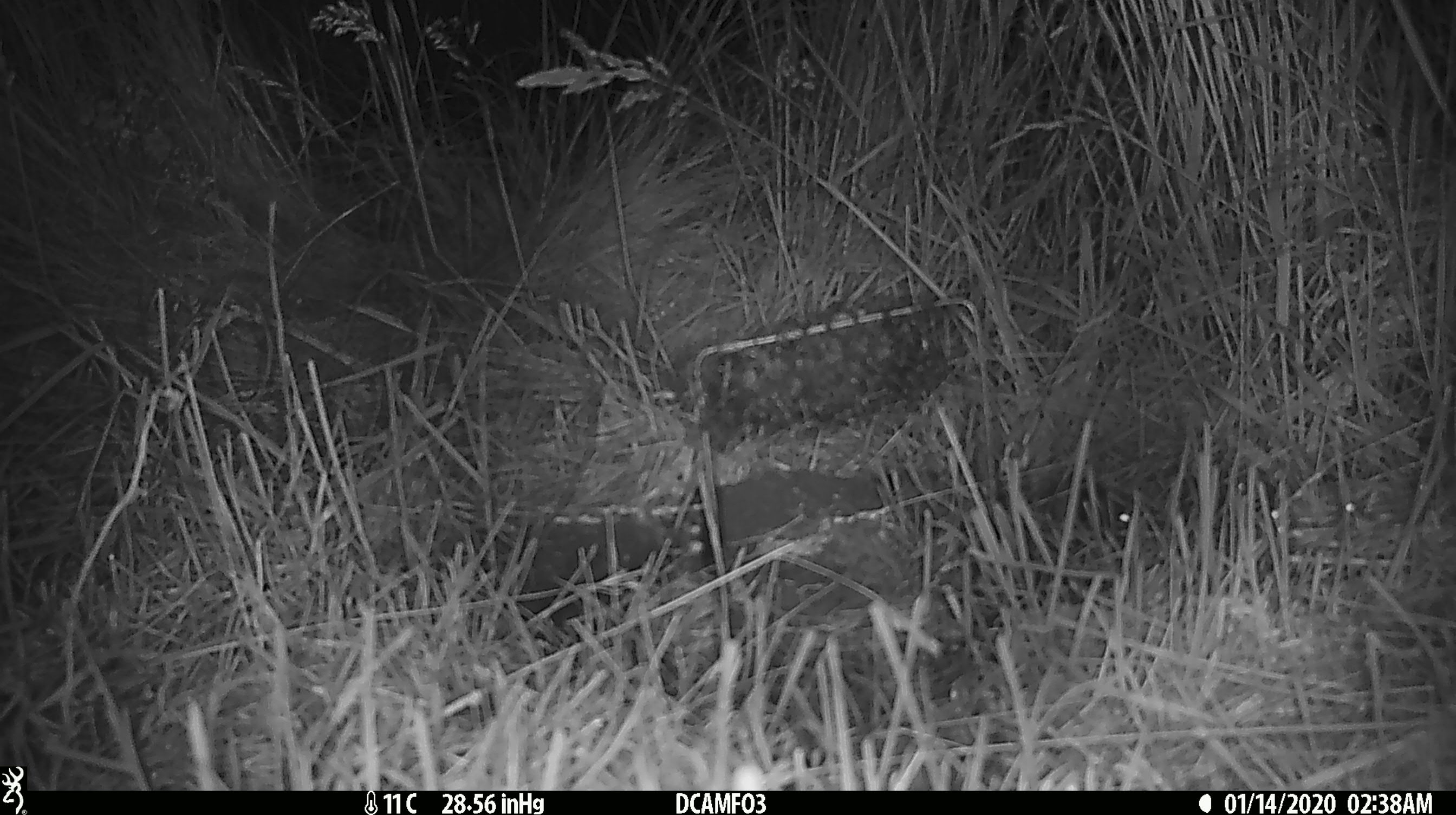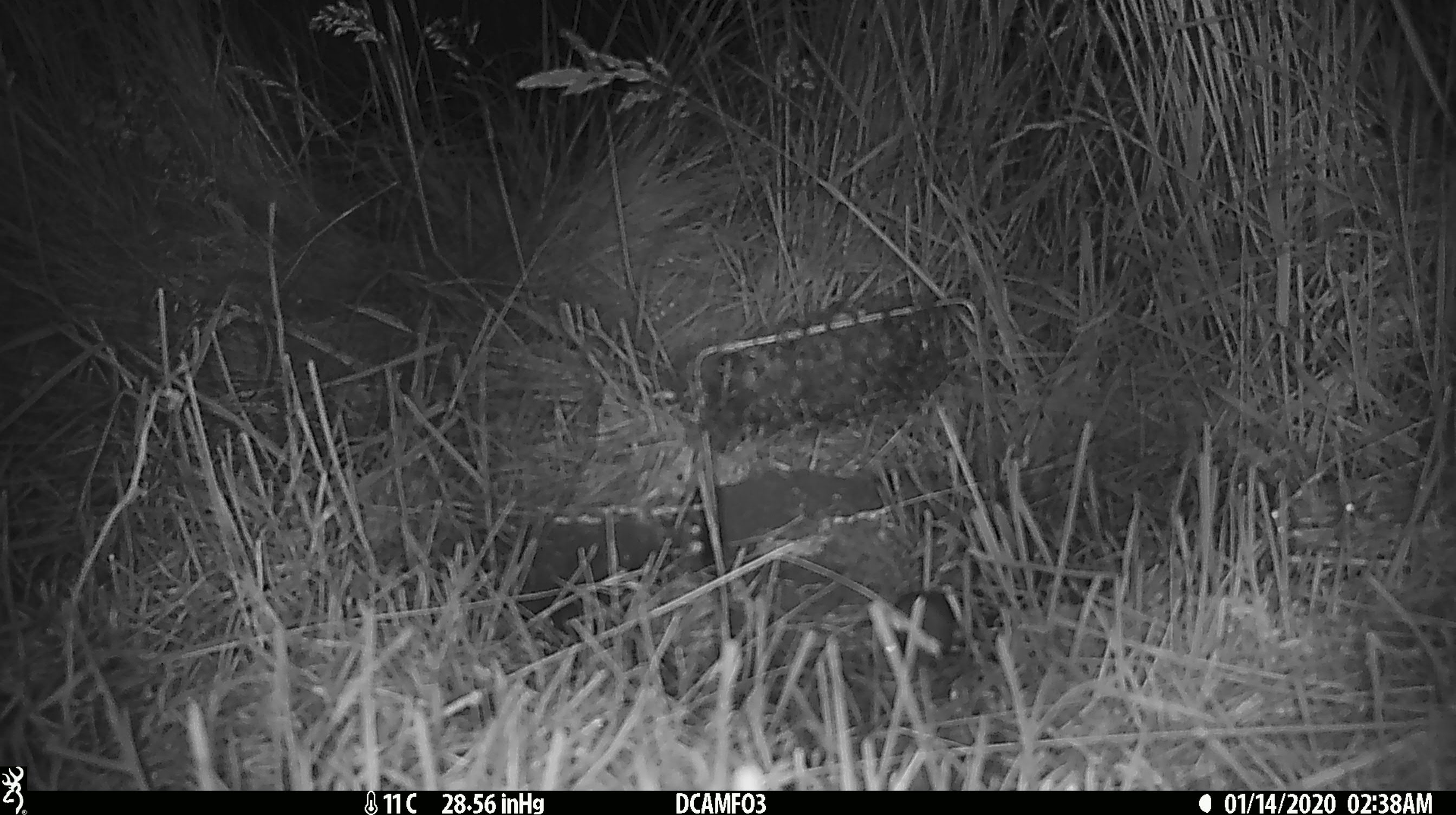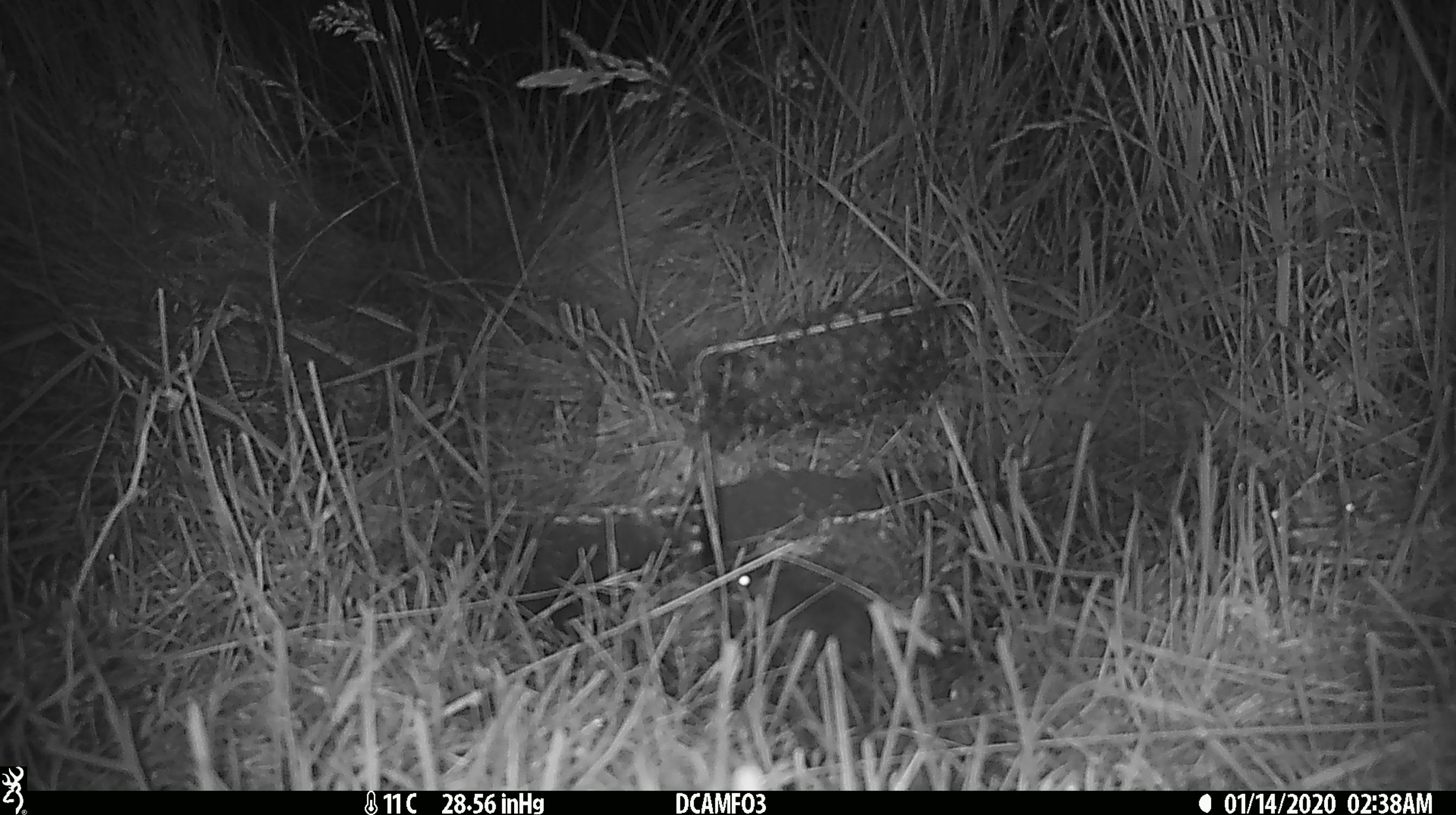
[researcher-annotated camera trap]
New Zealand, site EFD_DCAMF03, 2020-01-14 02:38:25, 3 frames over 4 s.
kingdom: Animalia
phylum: Chordata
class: Mammalia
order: Rodentia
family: Muridae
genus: Mus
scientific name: Mus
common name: mouse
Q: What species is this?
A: Mouse (Mus).